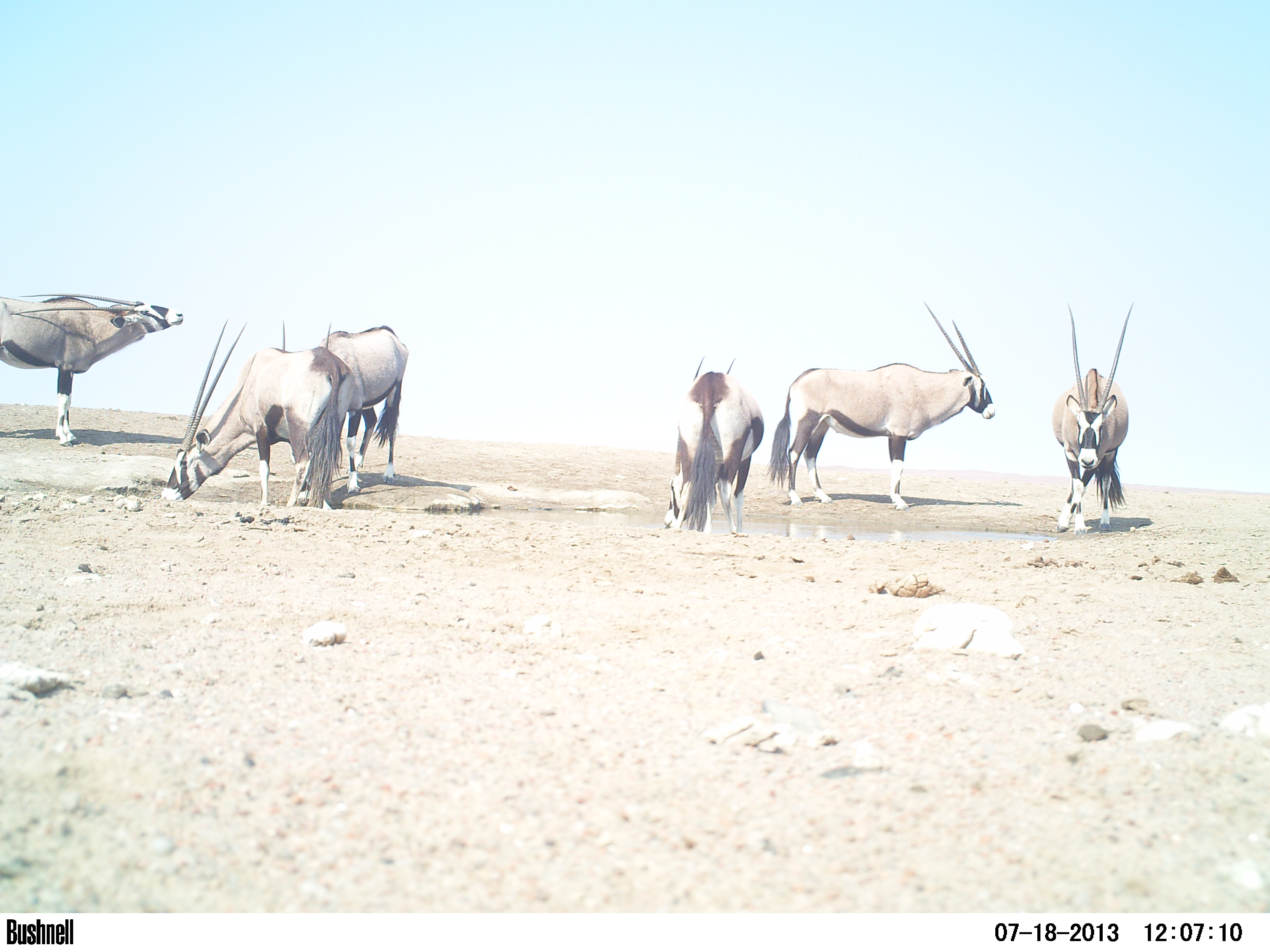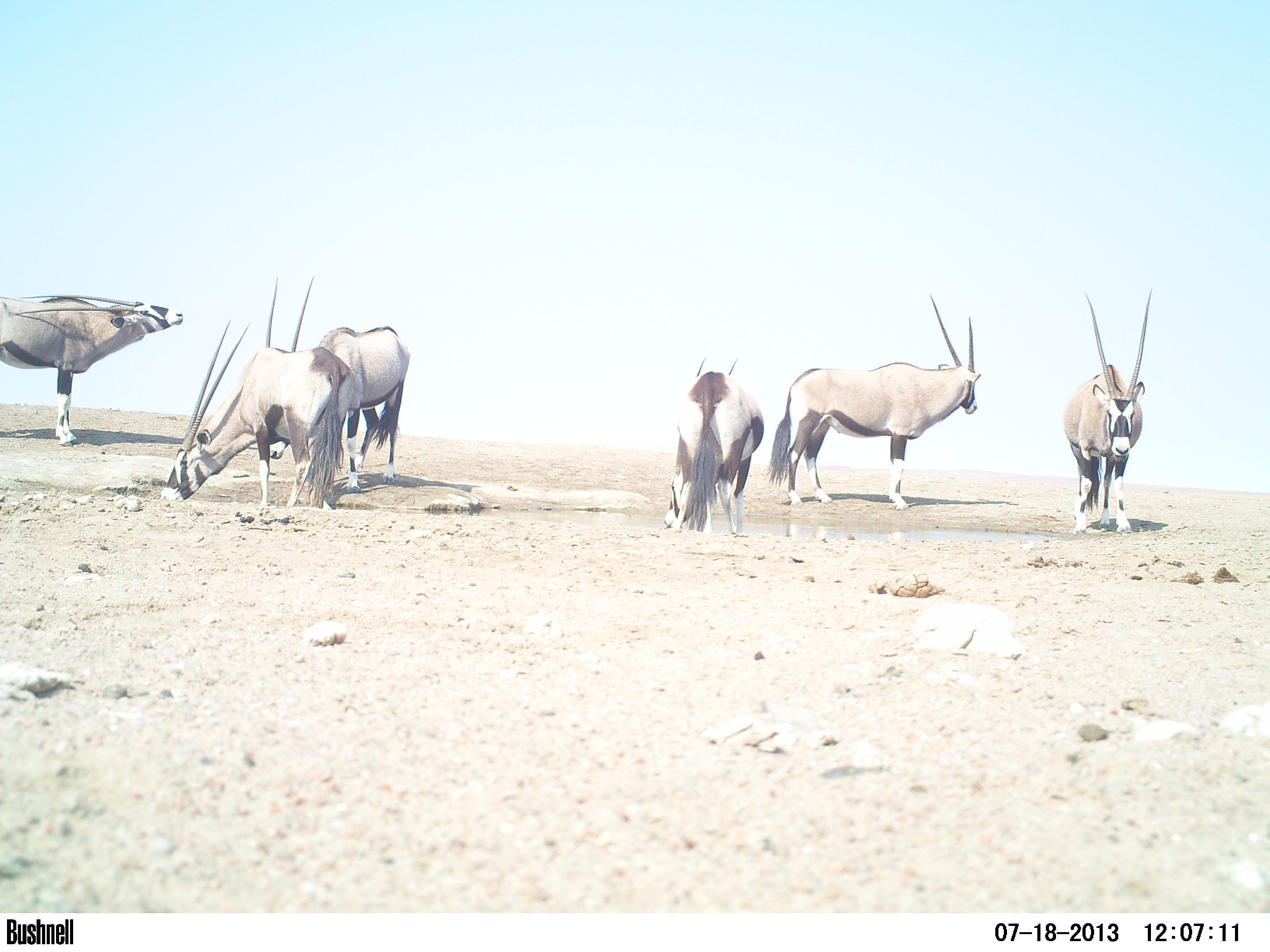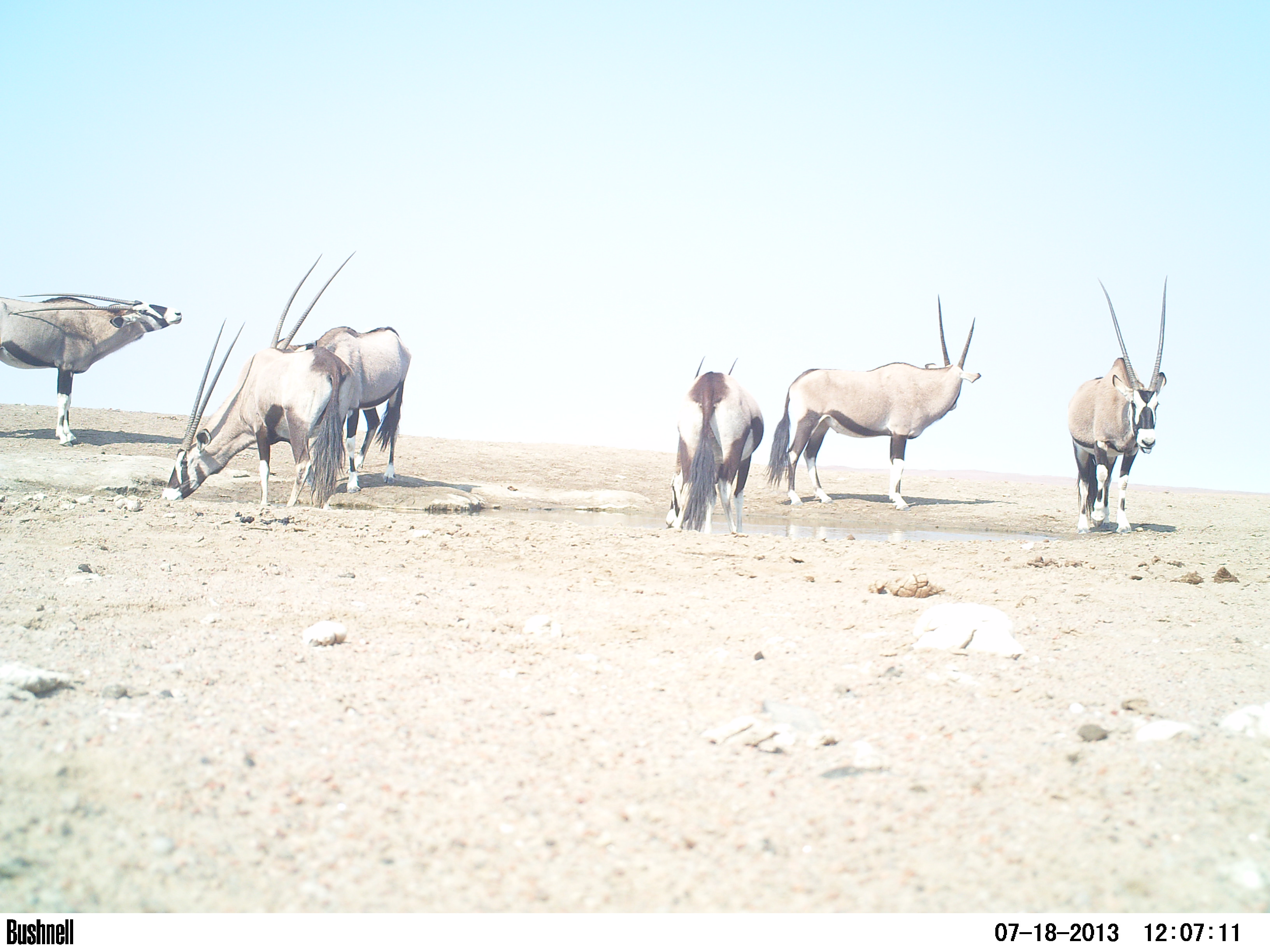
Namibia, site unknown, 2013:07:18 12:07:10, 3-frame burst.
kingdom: Animalia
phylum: Chordata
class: Mammalia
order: Artiodactyla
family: Bovidae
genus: Oryx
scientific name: Oryx gazella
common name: gemsbok